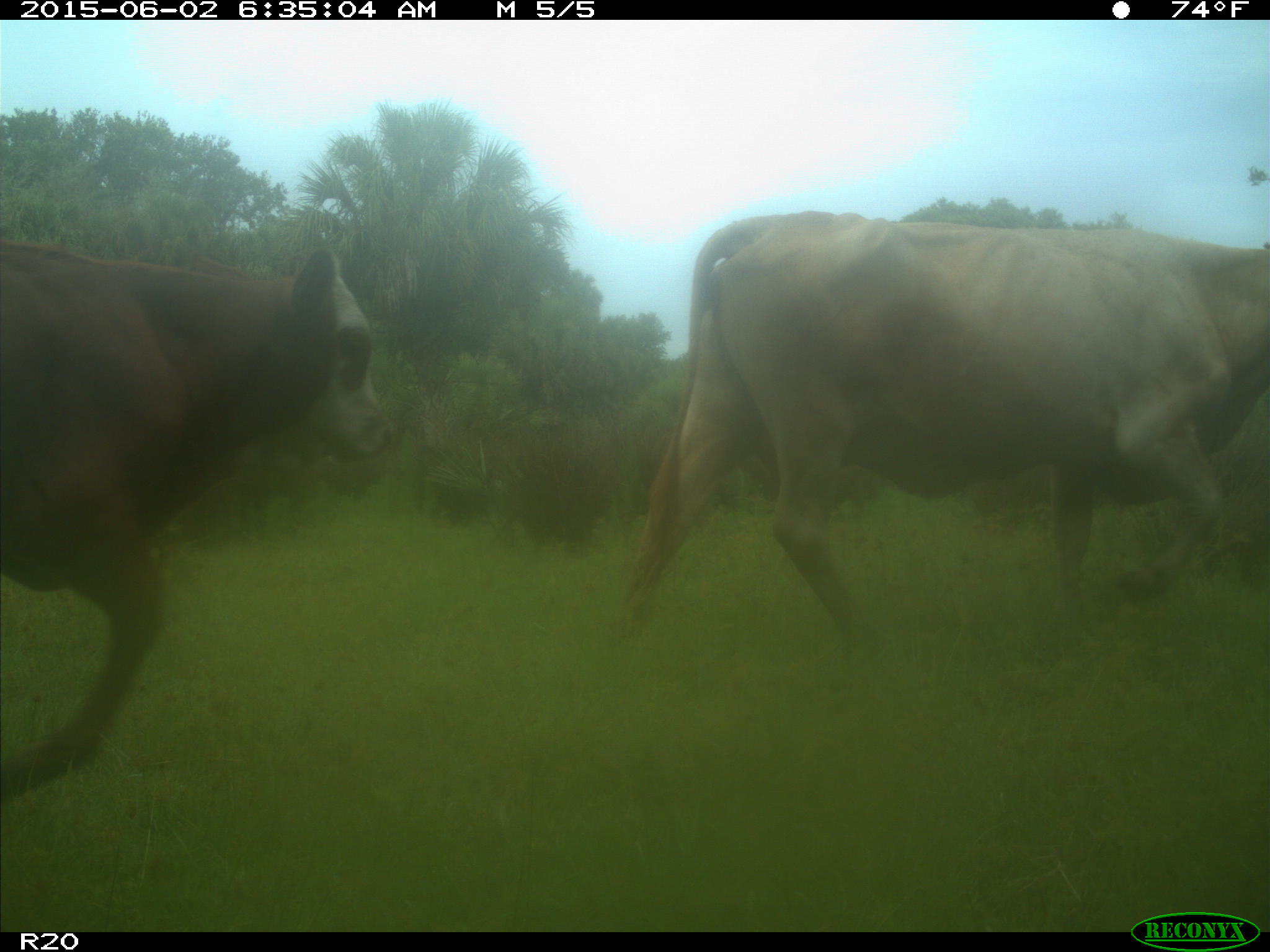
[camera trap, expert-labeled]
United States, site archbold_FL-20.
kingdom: Animalia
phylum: Chordata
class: Mammalia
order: Artiodactyla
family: Bovidae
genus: Bos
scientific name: Bos taurus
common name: domestic cow